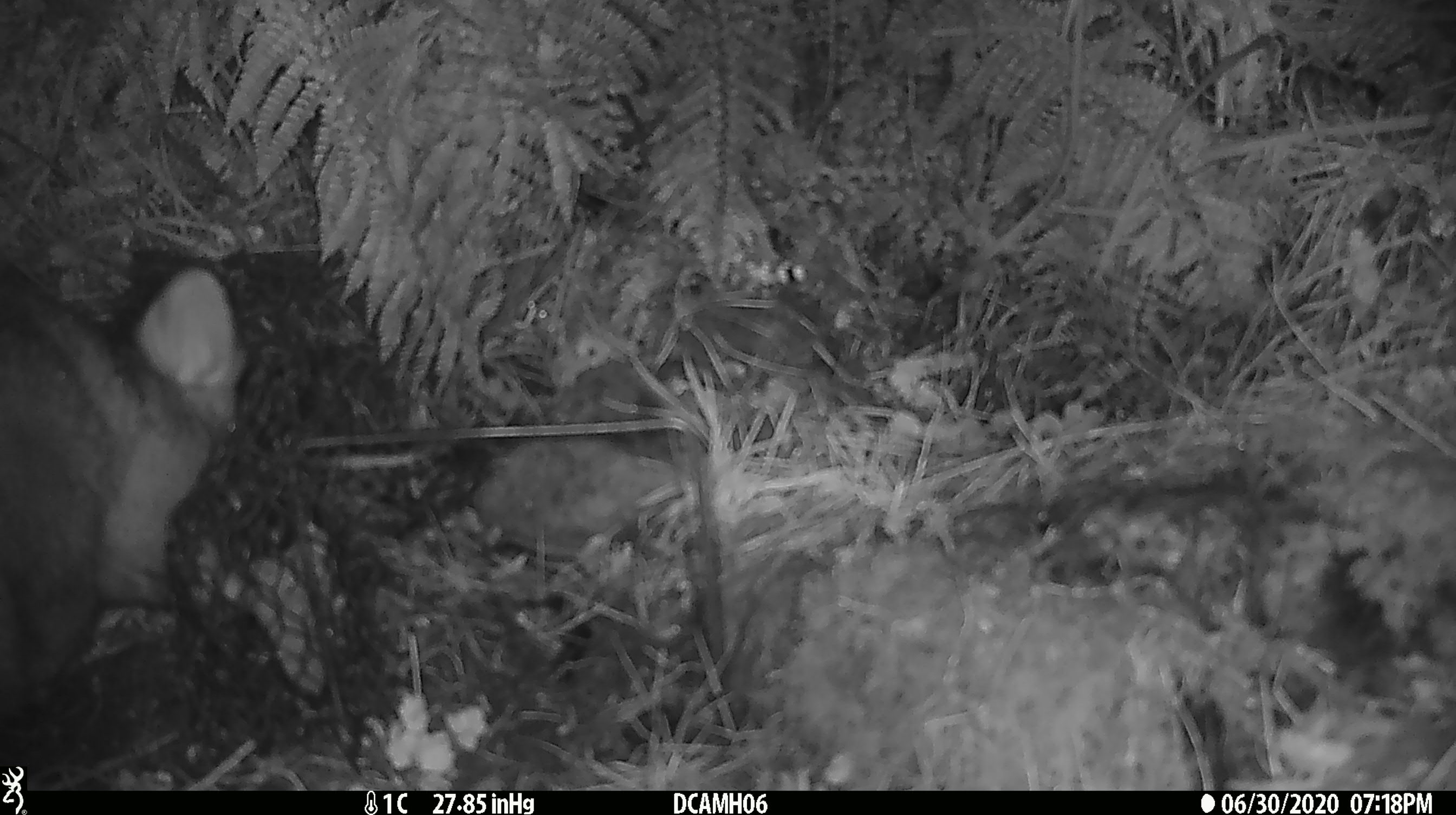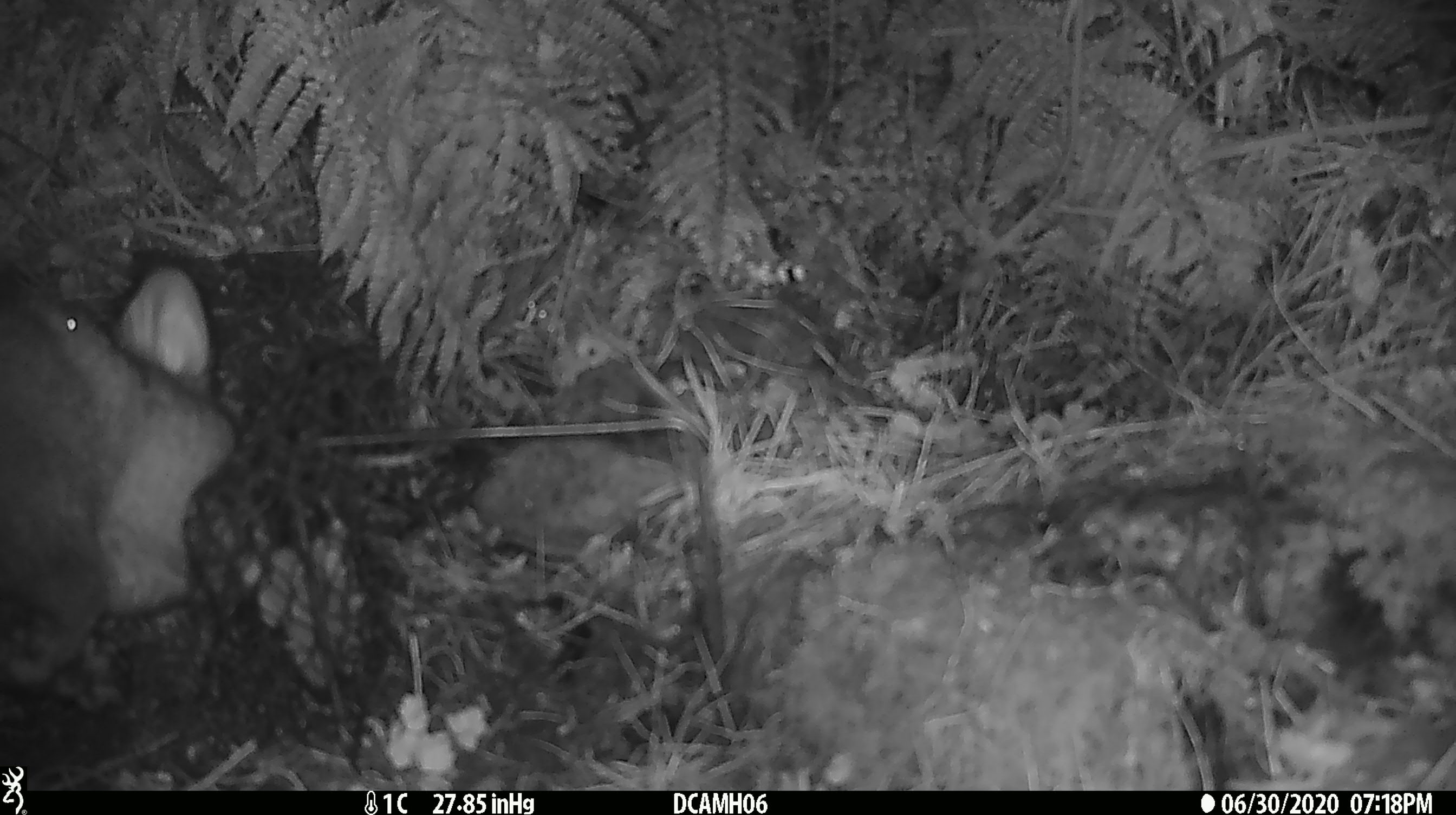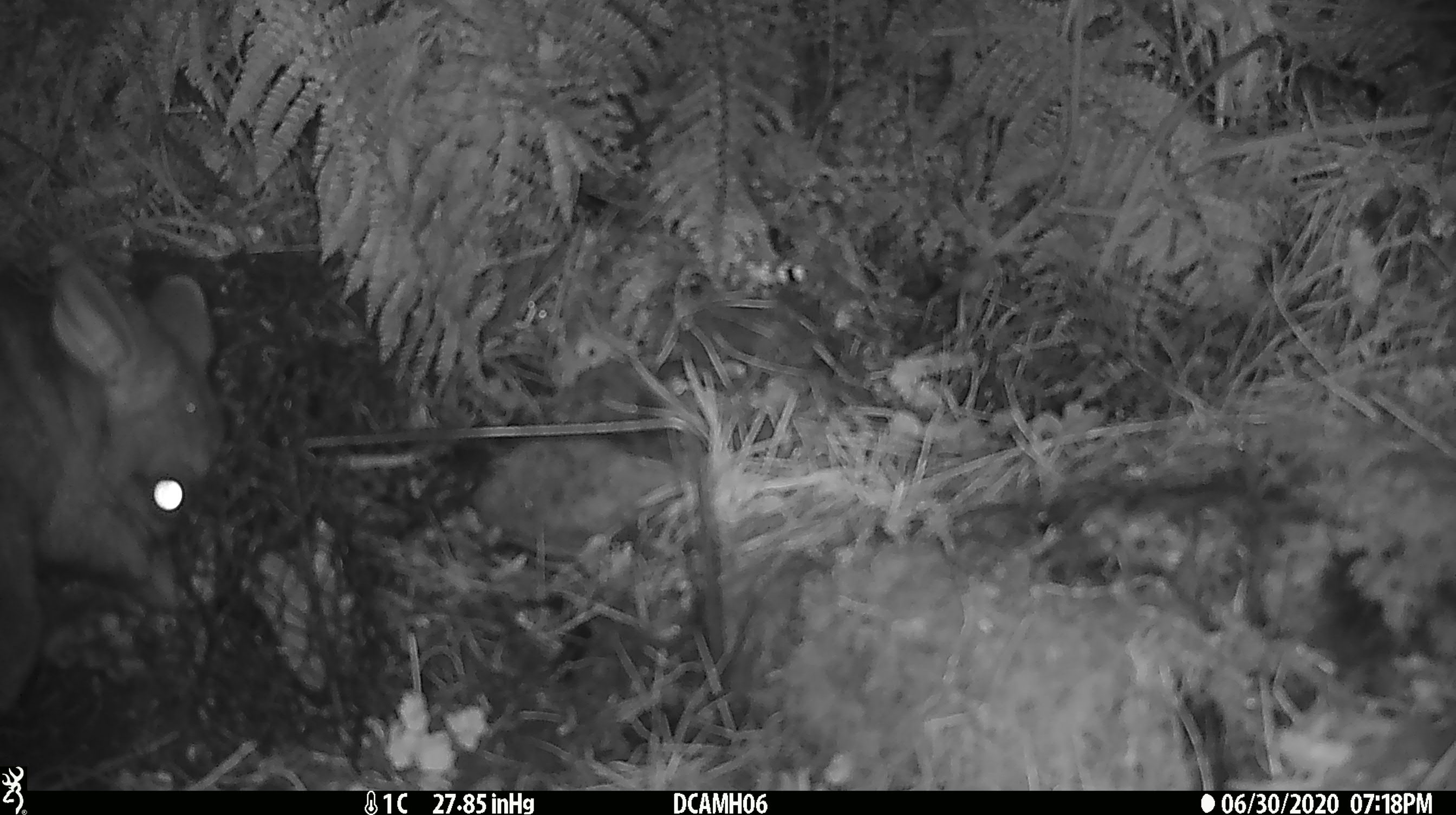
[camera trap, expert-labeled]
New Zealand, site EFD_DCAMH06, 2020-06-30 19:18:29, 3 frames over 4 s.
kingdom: Animalia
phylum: Chordata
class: Mammalia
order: Diprotodontia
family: Phalangeridae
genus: Trichosurus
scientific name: Trichosurus vulpecula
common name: common brushtail possum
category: possum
Possum (common brushtail possum) (Trichosurus vulpecula).